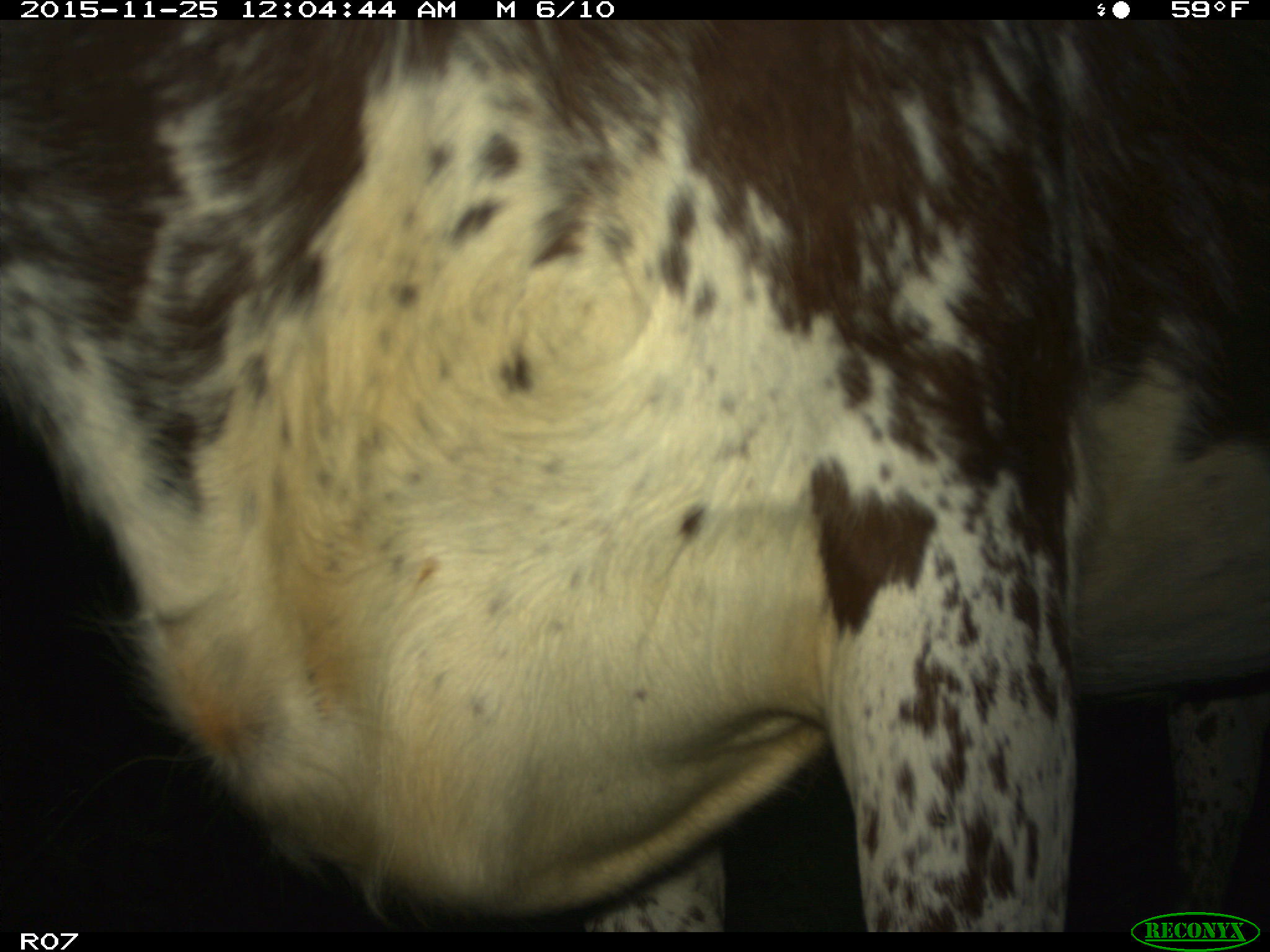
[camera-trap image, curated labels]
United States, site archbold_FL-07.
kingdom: Animalia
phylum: Chordata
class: Mammalia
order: Artiodactyla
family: Bovidae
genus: Bos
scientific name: Bos taurus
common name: domestic cow